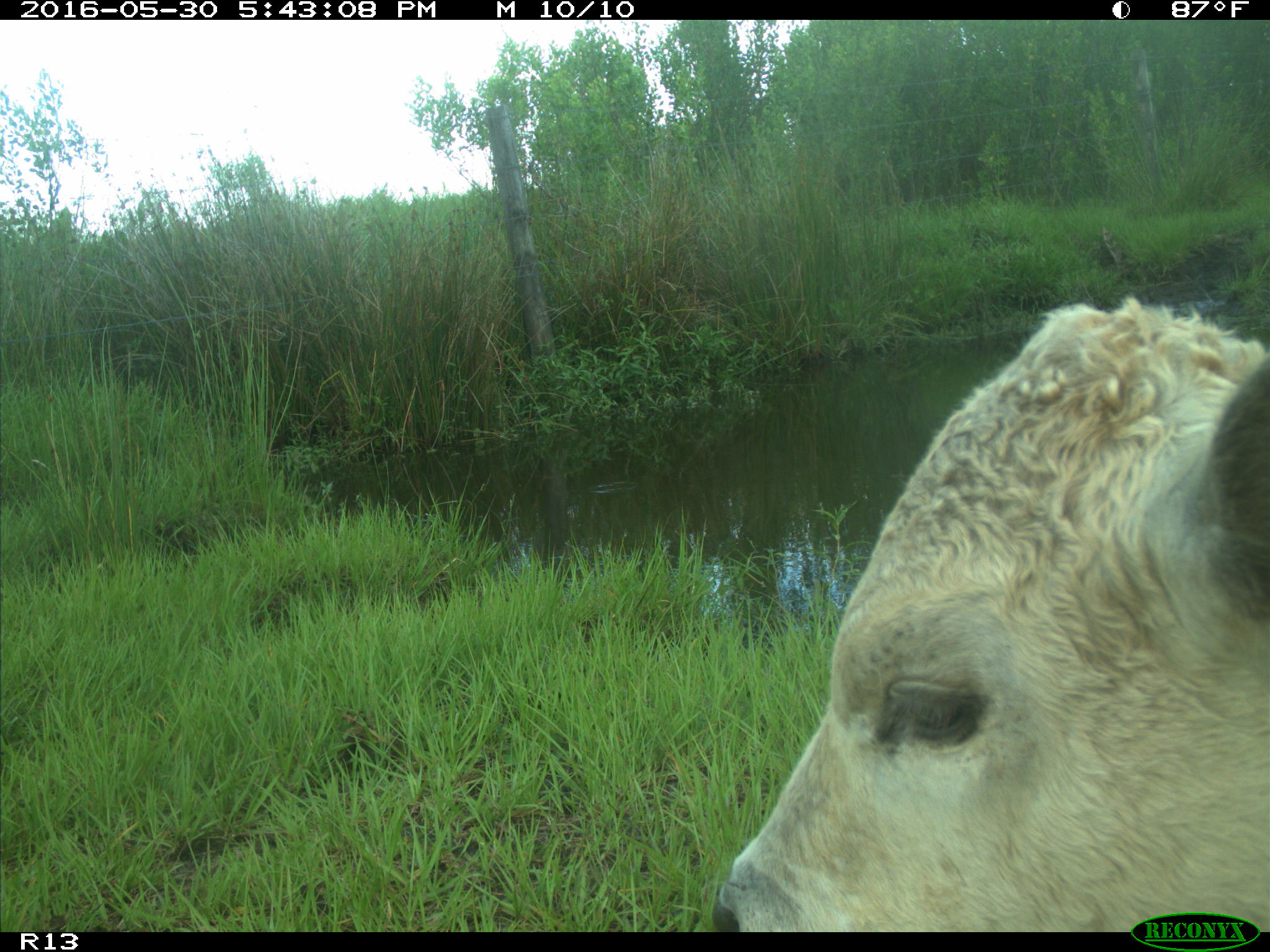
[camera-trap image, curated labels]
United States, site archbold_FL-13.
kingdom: Animalia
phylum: Chordata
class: Mammalia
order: Artiodactyla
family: Bovidae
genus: Bos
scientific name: Bos taurus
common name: domestic cow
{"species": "Bos taurus (domestic cow)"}